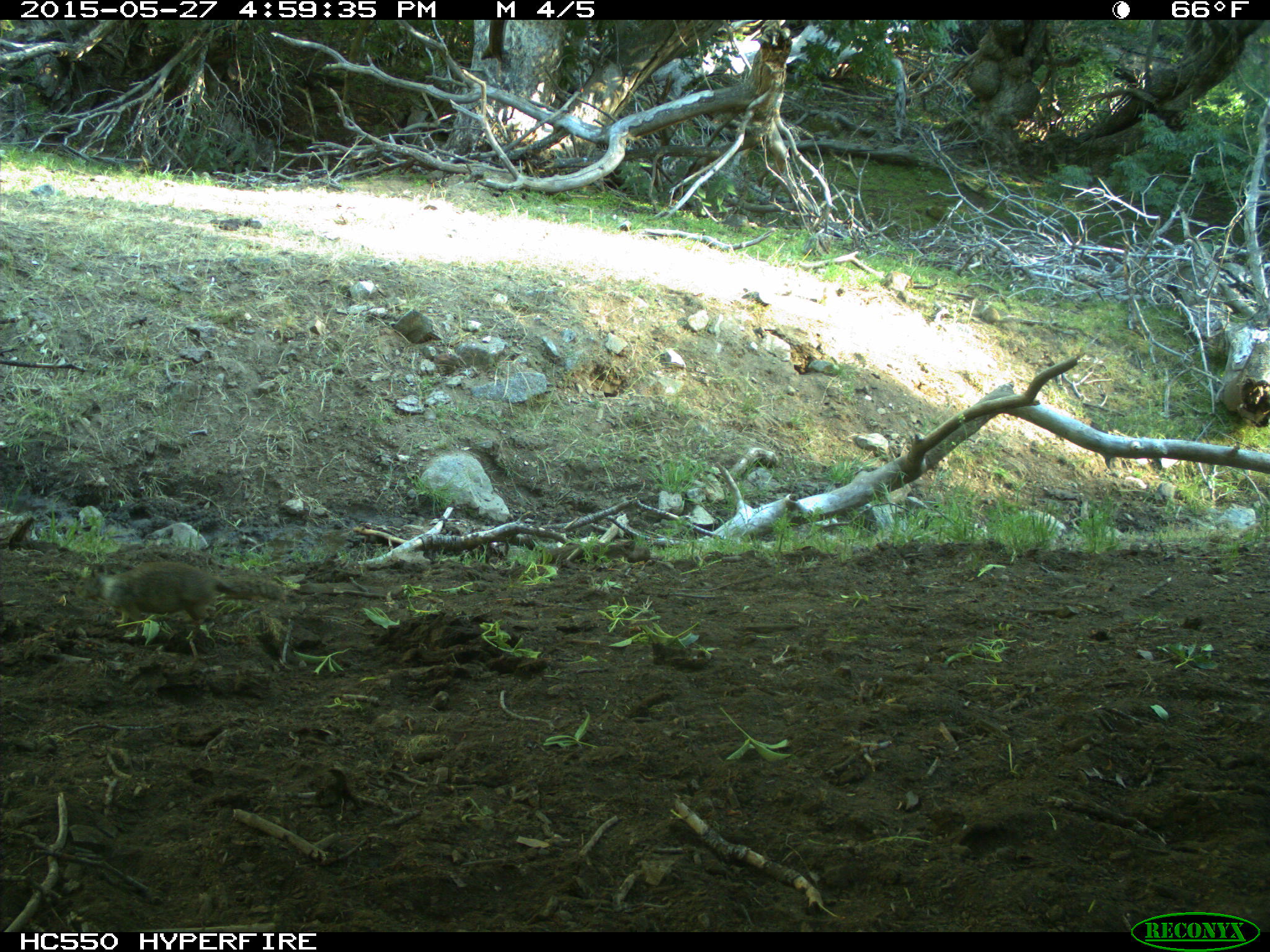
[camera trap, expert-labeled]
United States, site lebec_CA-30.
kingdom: Animalia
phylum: Chordata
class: Mammalia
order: Rodentia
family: Sciuridae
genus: Otospermophilus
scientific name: Otospermophilus beecheyi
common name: california ground squirrel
Otospermophilus beecheyi (california ground squirrel).